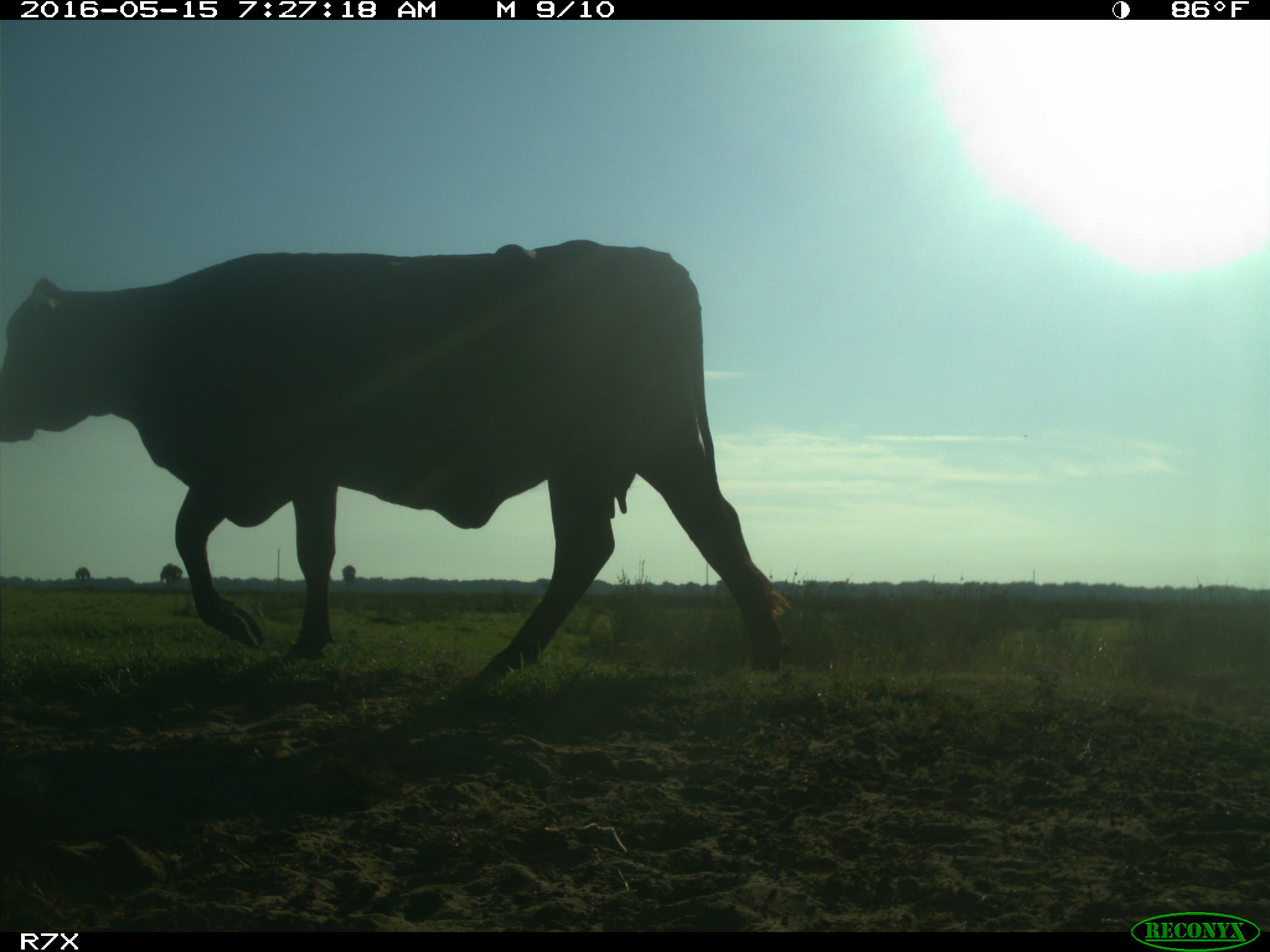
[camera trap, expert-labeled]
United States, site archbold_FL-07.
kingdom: Animalia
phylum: Chordata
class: Mammalia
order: Artiodactyla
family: Bovidae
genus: Bos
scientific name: Bos taurus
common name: domestic cow